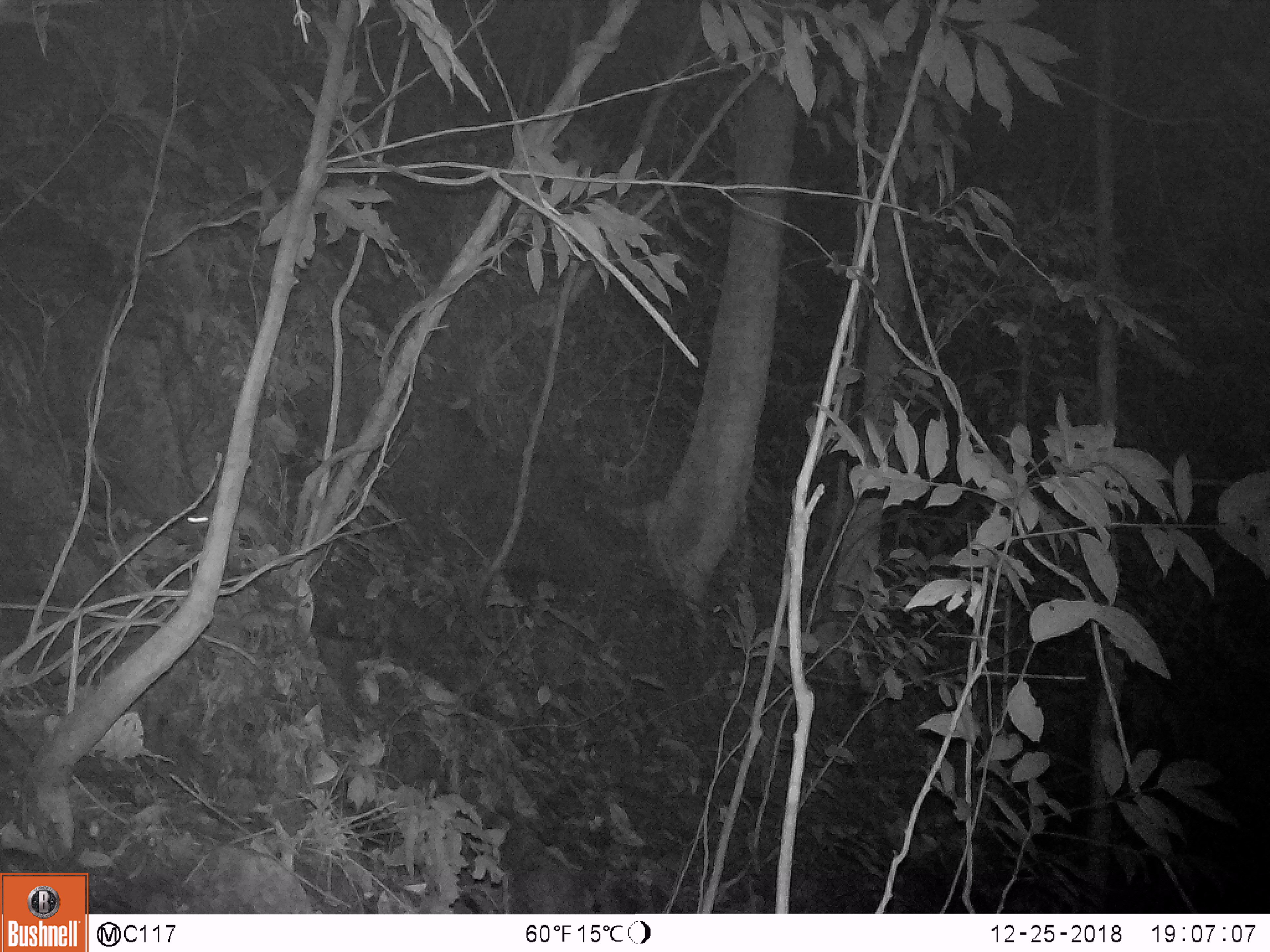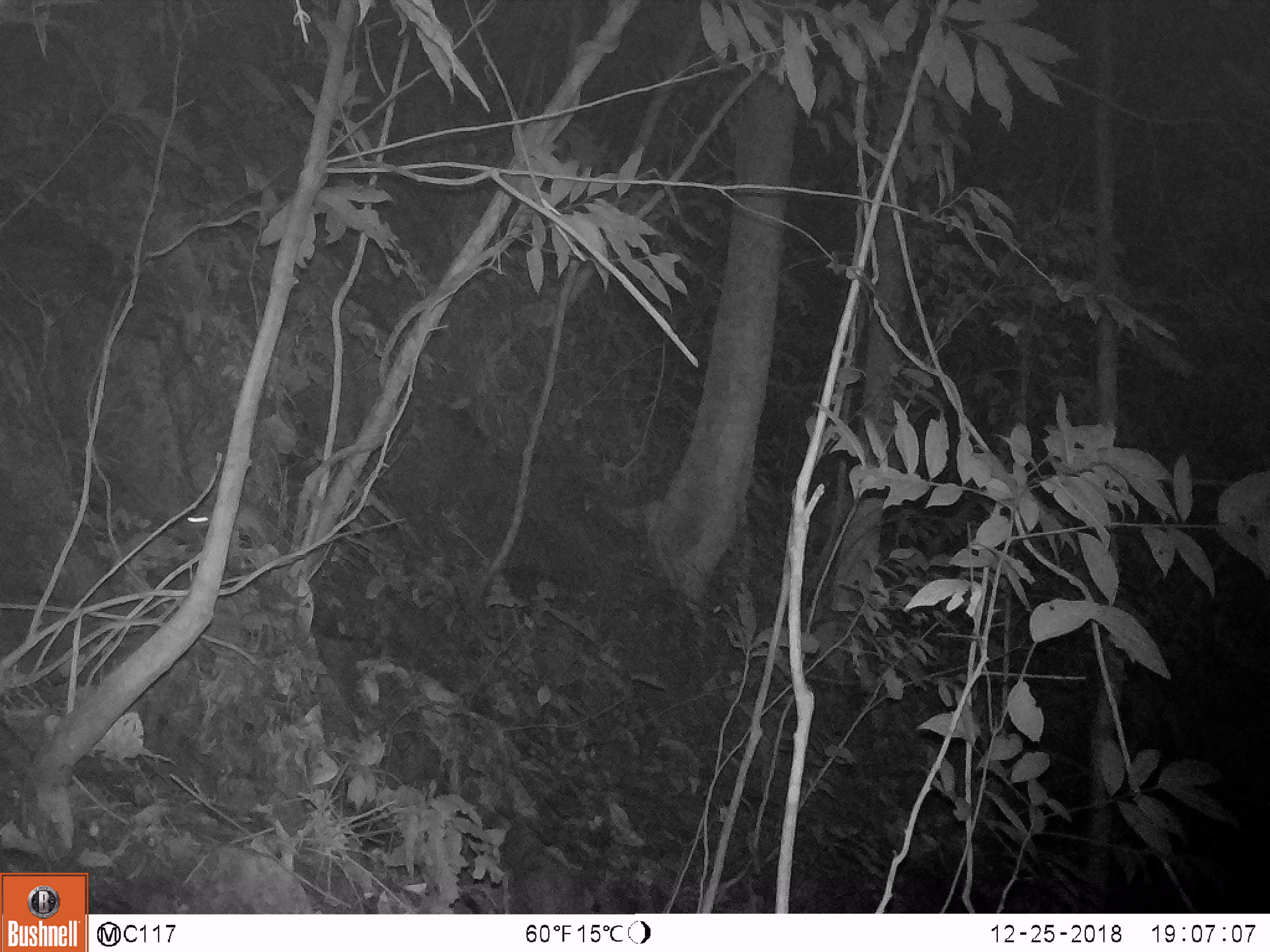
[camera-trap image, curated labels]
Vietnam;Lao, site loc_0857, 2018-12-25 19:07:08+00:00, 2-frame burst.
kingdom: Animalia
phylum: Chordata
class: Mammalia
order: Rodentia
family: Muridae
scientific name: Muridae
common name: old-world mice and rats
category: unidentified murid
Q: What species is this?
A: Unidentified murid (old-world mice and rats) (Muridae).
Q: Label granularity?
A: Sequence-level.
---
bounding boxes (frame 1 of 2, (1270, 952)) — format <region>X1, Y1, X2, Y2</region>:
unidentified murid: <region>182, 500, 270, 547</region>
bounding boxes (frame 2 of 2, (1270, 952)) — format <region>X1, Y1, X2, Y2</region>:
unidentified murid: <region>183, 499, 276, 548</region>